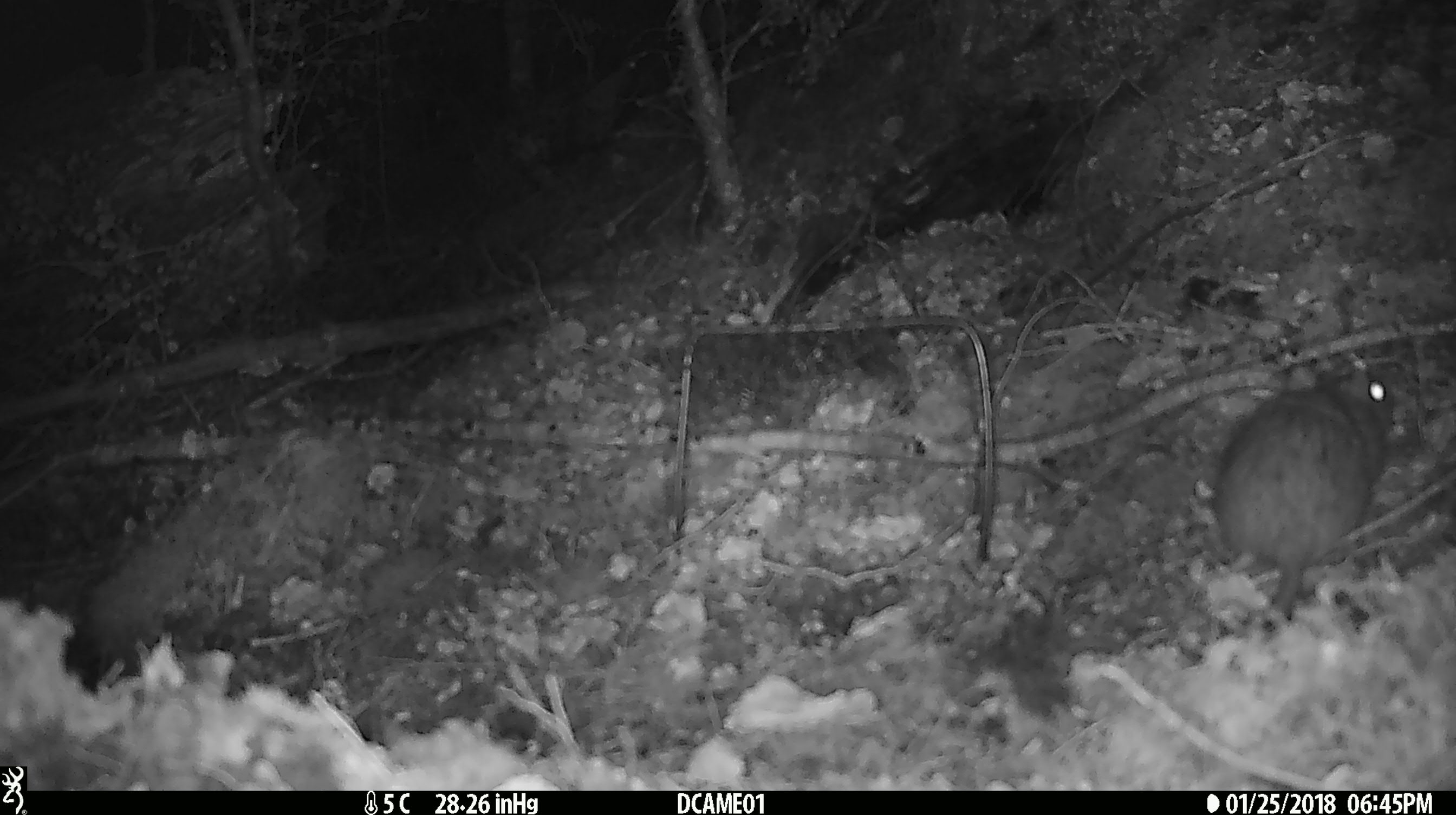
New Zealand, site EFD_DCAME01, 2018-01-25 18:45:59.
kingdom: Animalia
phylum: Chordata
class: Mammalia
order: Rodentia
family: Muridae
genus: Rattus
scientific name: Rattus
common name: rat